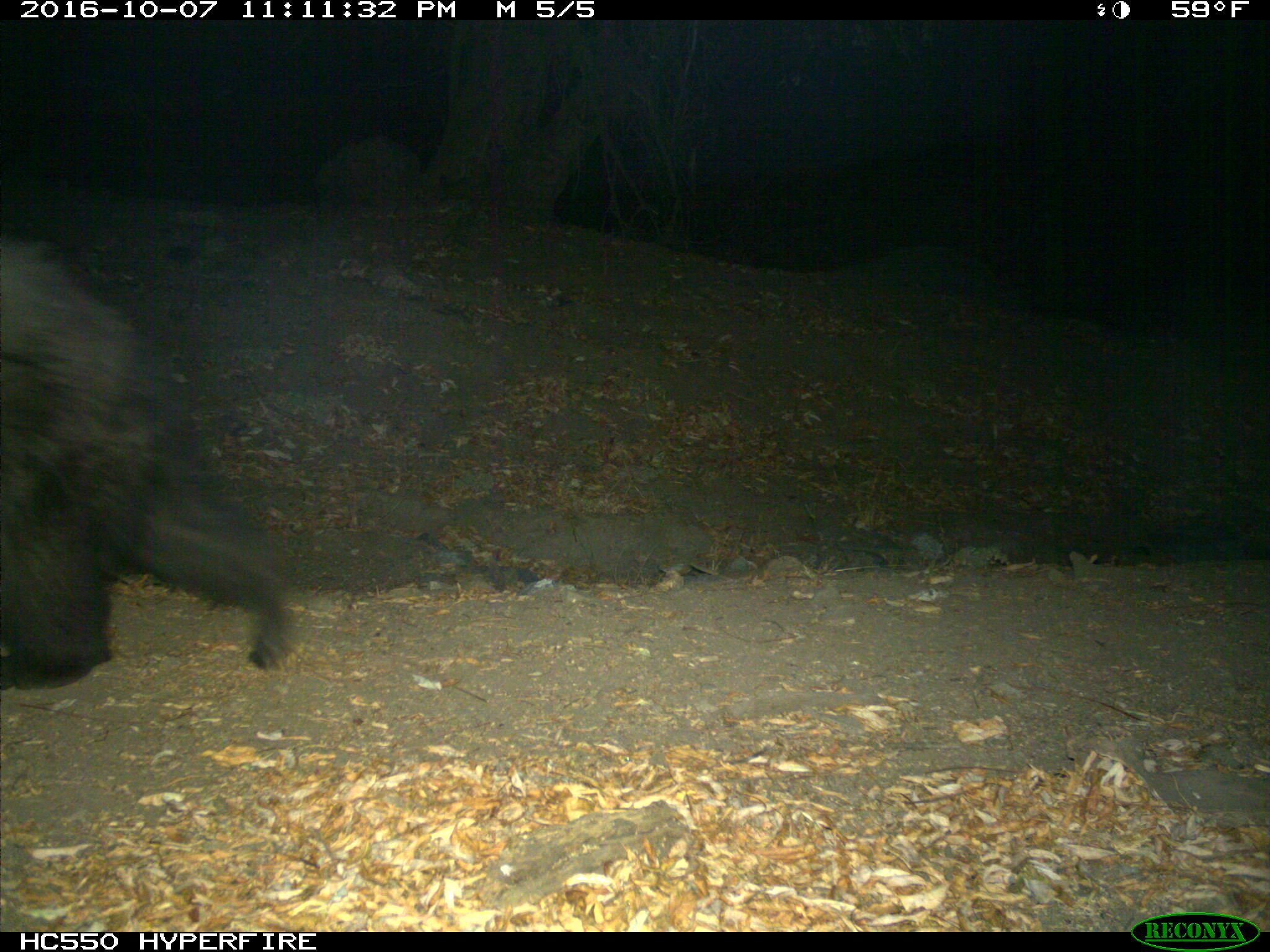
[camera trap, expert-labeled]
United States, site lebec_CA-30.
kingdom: Animalia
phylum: Chordata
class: Mammalia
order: Carnivora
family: Ursidae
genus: Ursus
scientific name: Ursus americanus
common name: american black bear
Ursus americanus (american black bear).